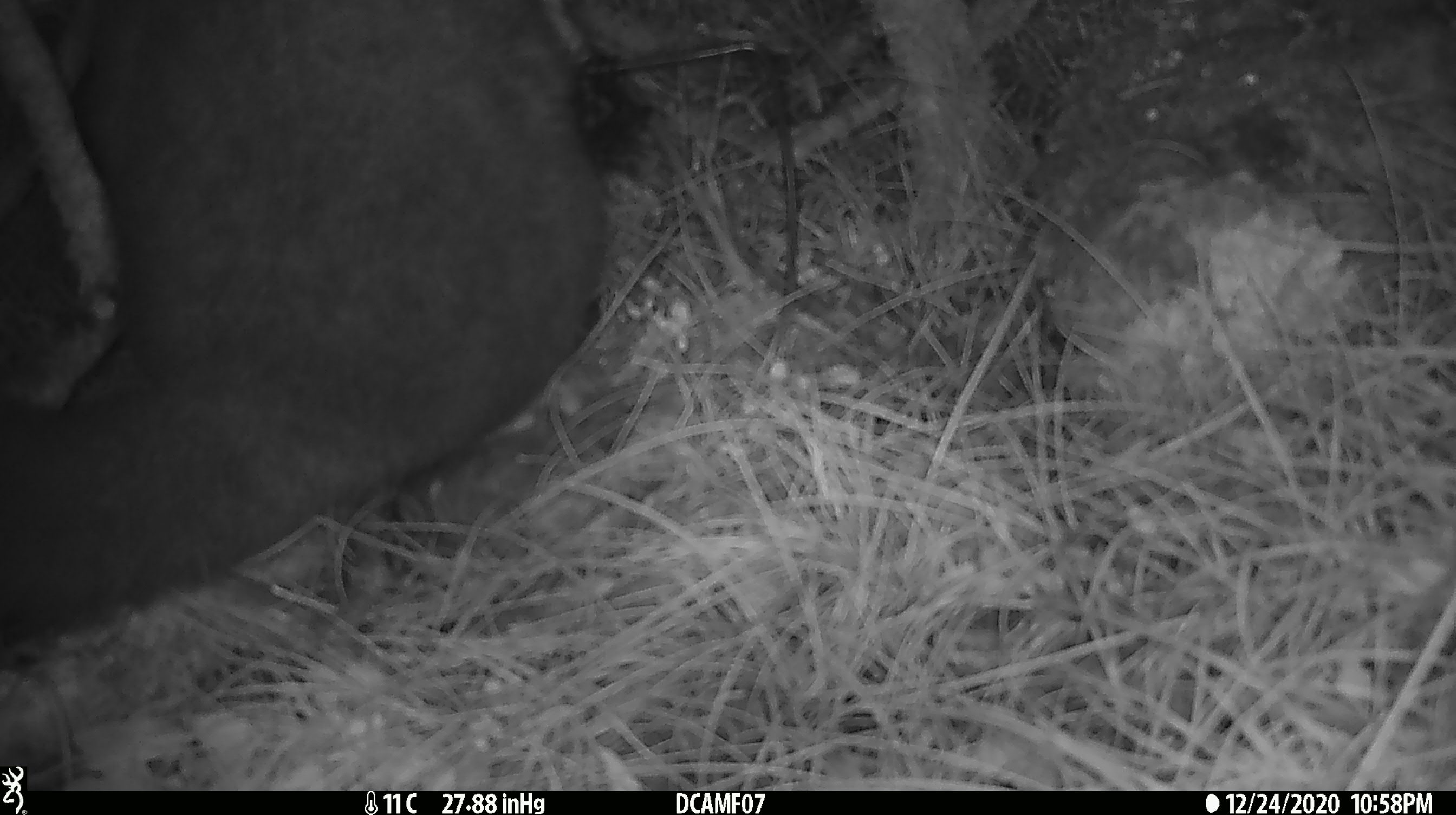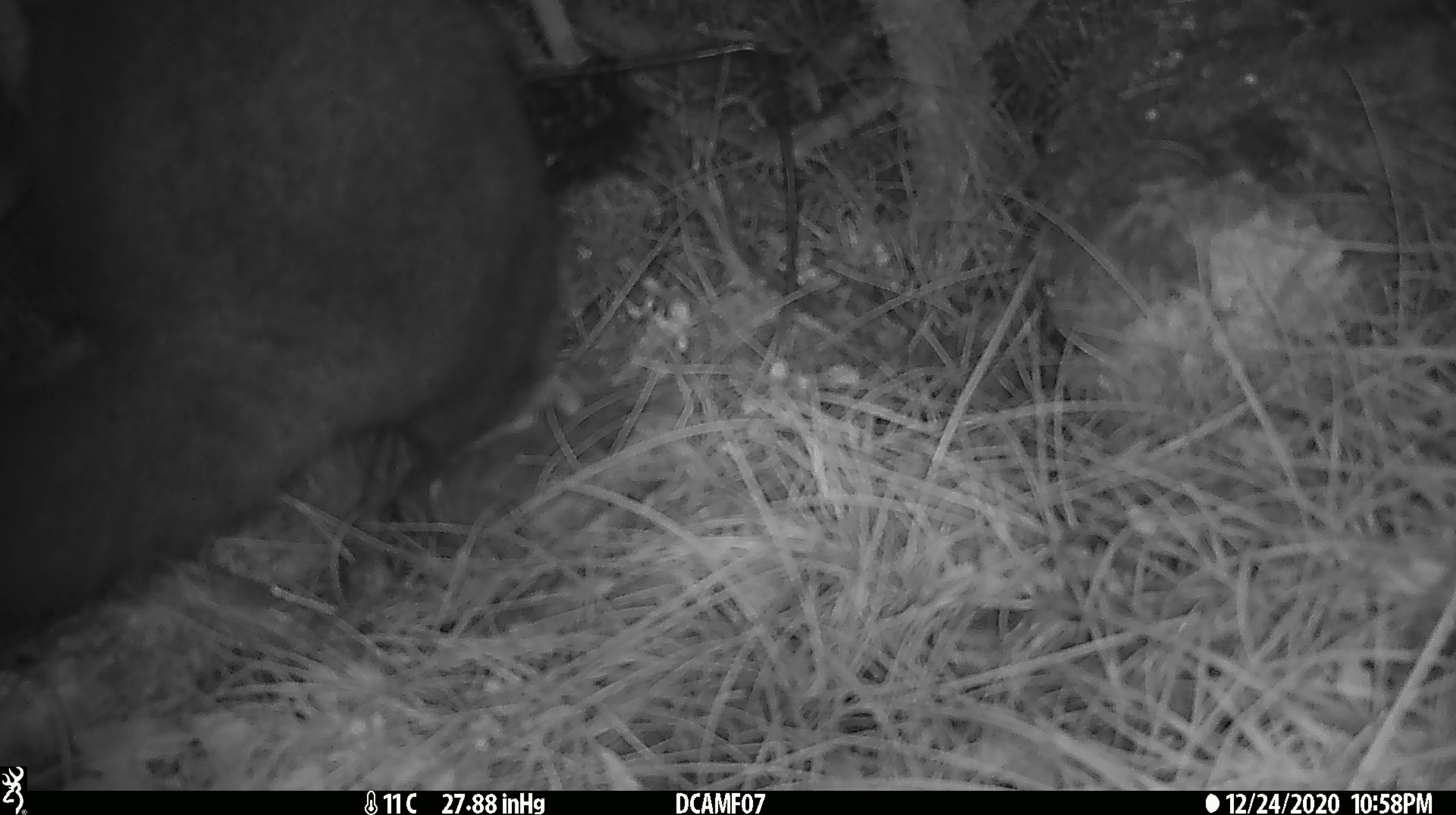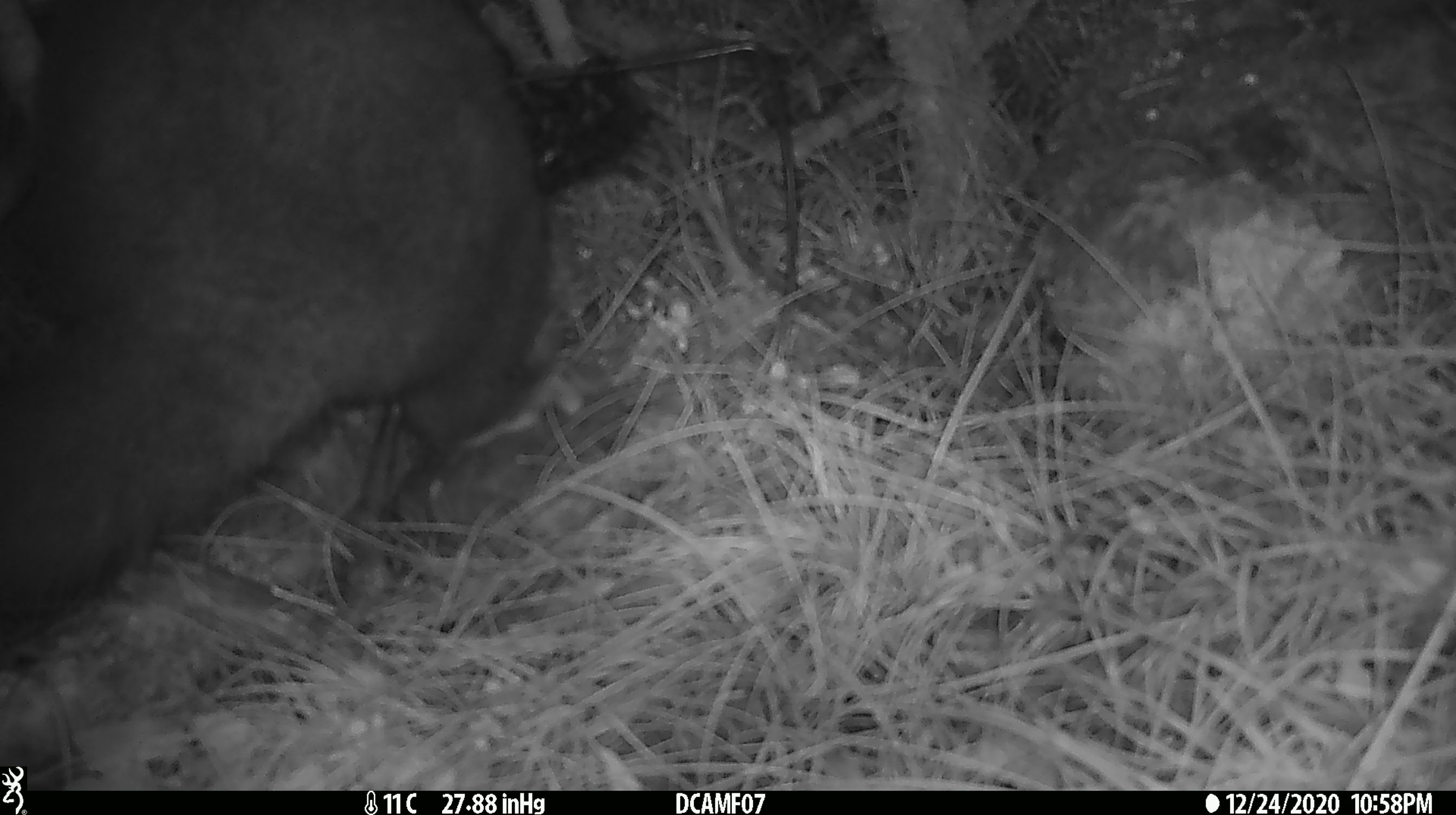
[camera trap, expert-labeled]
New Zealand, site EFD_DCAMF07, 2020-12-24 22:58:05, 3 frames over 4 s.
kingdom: Animalia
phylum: Chordata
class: Mammalia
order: Diprotodontia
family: Phalangeridae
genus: Trichosurus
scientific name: Trichosurus vulpecula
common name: common brushtail possum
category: possum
Possum (common brushtail possum) (Trichosurus vulpecula).